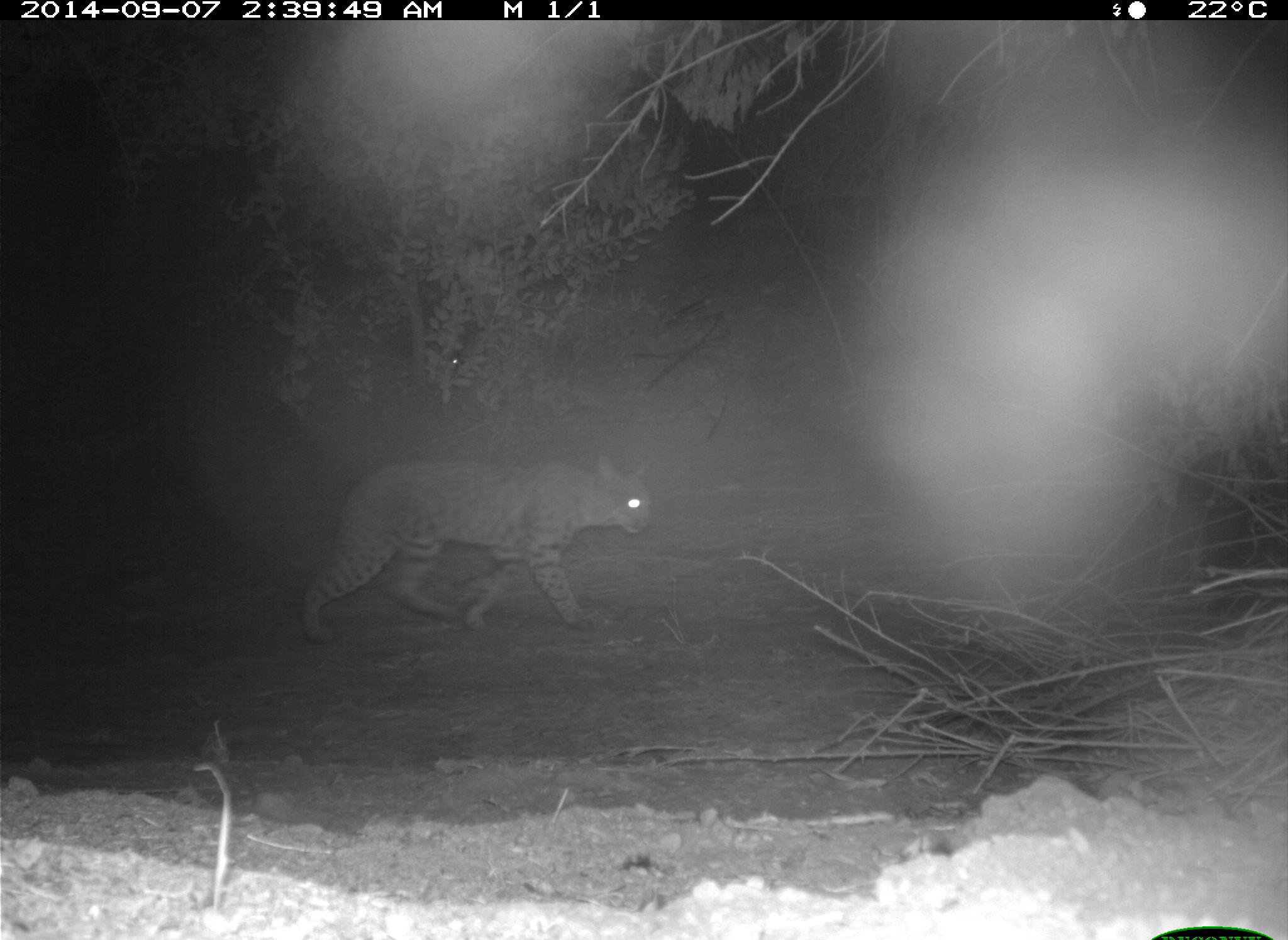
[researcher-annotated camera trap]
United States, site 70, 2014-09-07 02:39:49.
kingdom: Animalia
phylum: Chordata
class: Mammalia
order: Carnivora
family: Felidae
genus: Lynx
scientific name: Lynx rufus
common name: bobcat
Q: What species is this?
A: Bobcat (Lynx rufus).